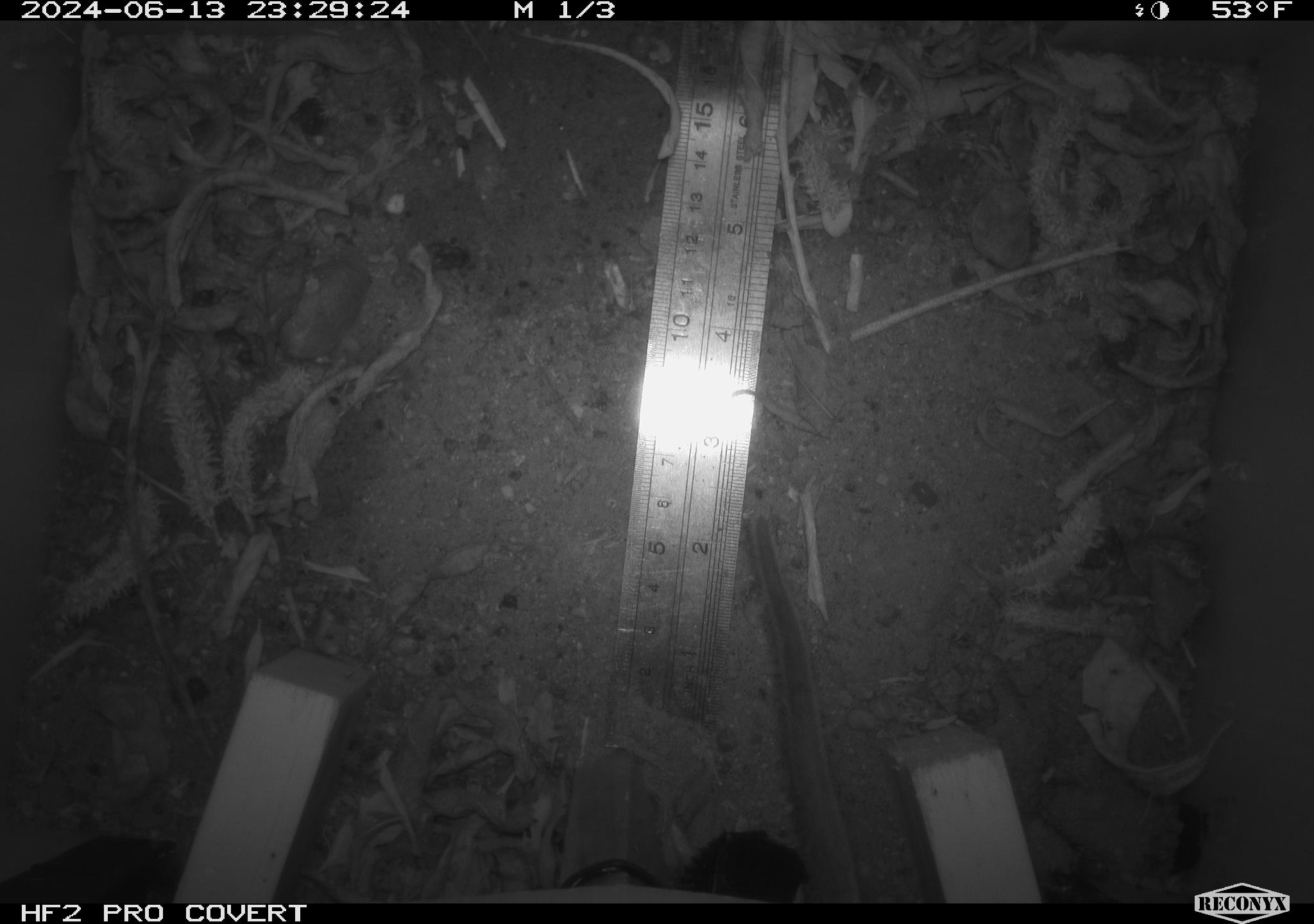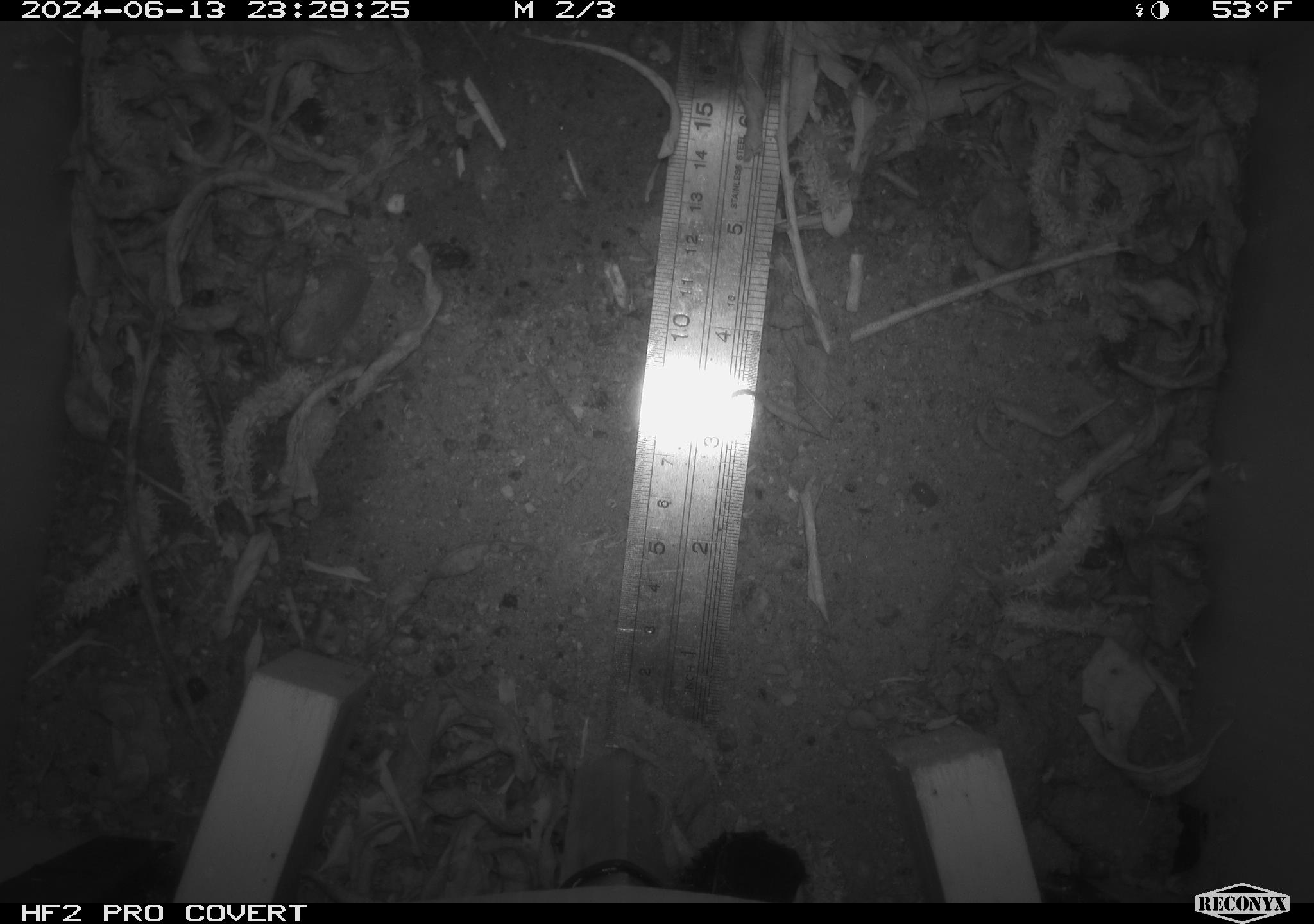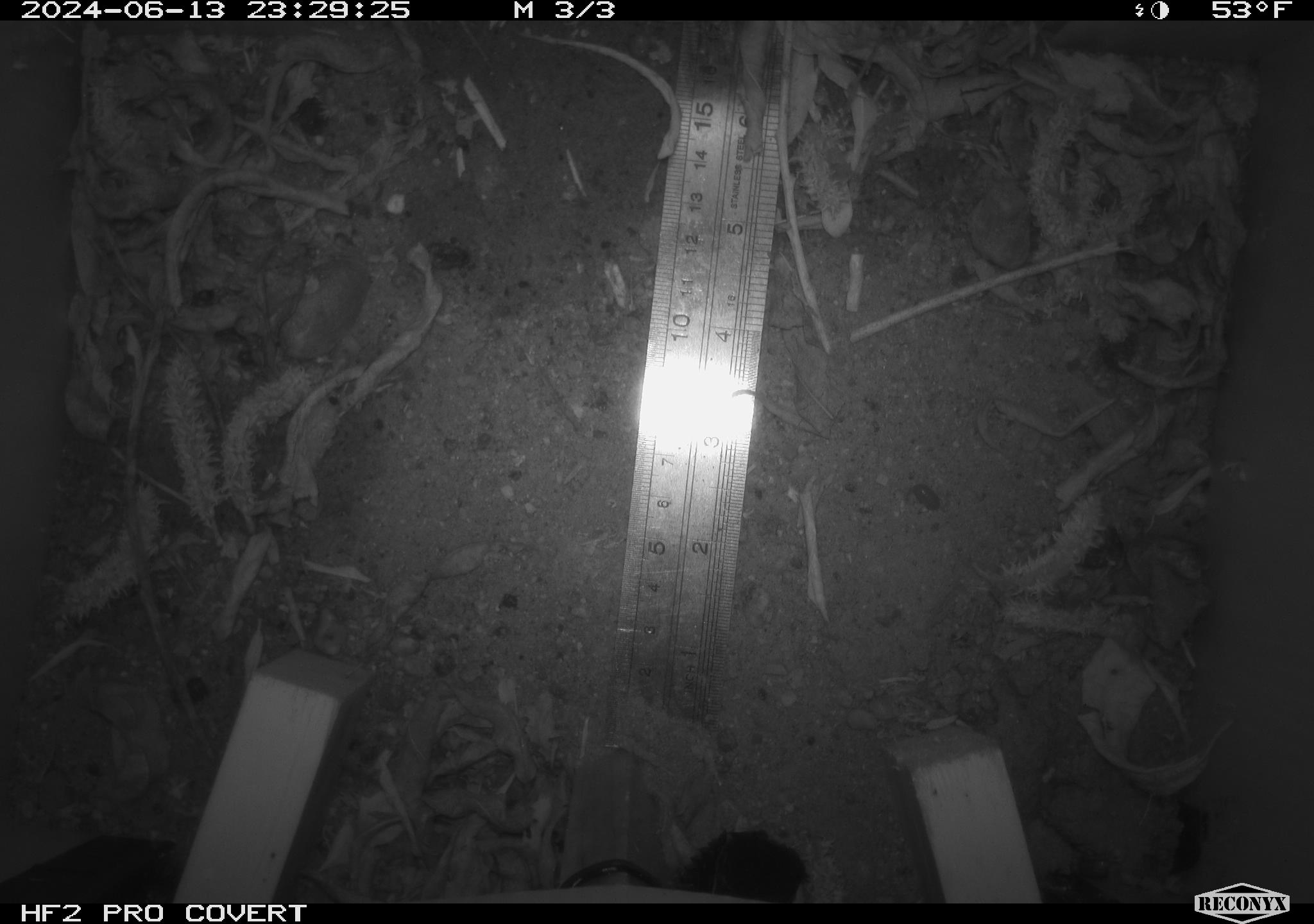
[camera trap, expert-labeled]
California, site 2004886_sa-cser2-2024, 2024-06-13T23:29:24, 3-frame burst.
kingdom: Animalia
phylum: Chordata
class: Mammalia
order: Rodentia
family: Muridae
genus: Rattus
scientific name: Rattus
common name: rat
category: rattus species